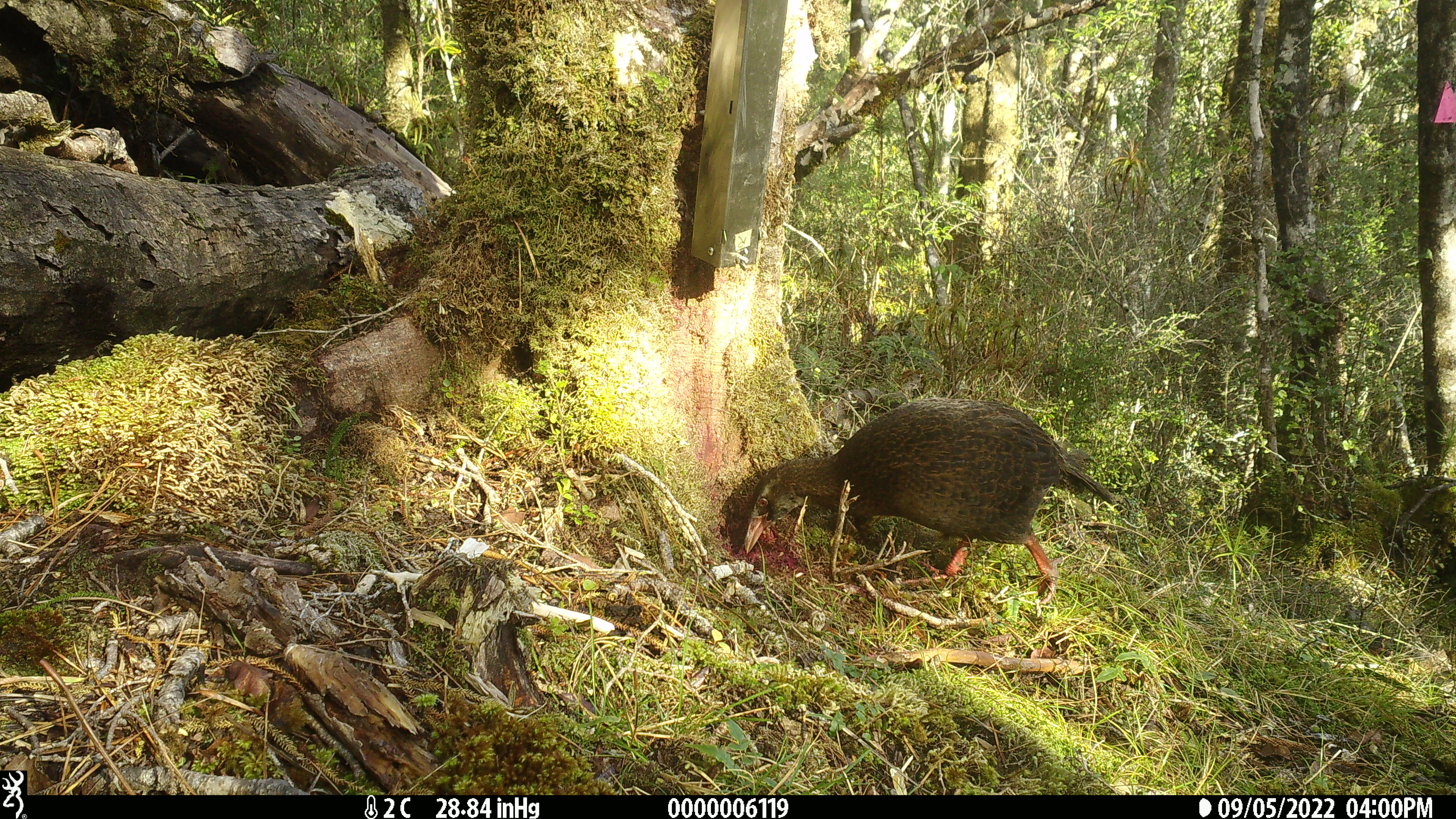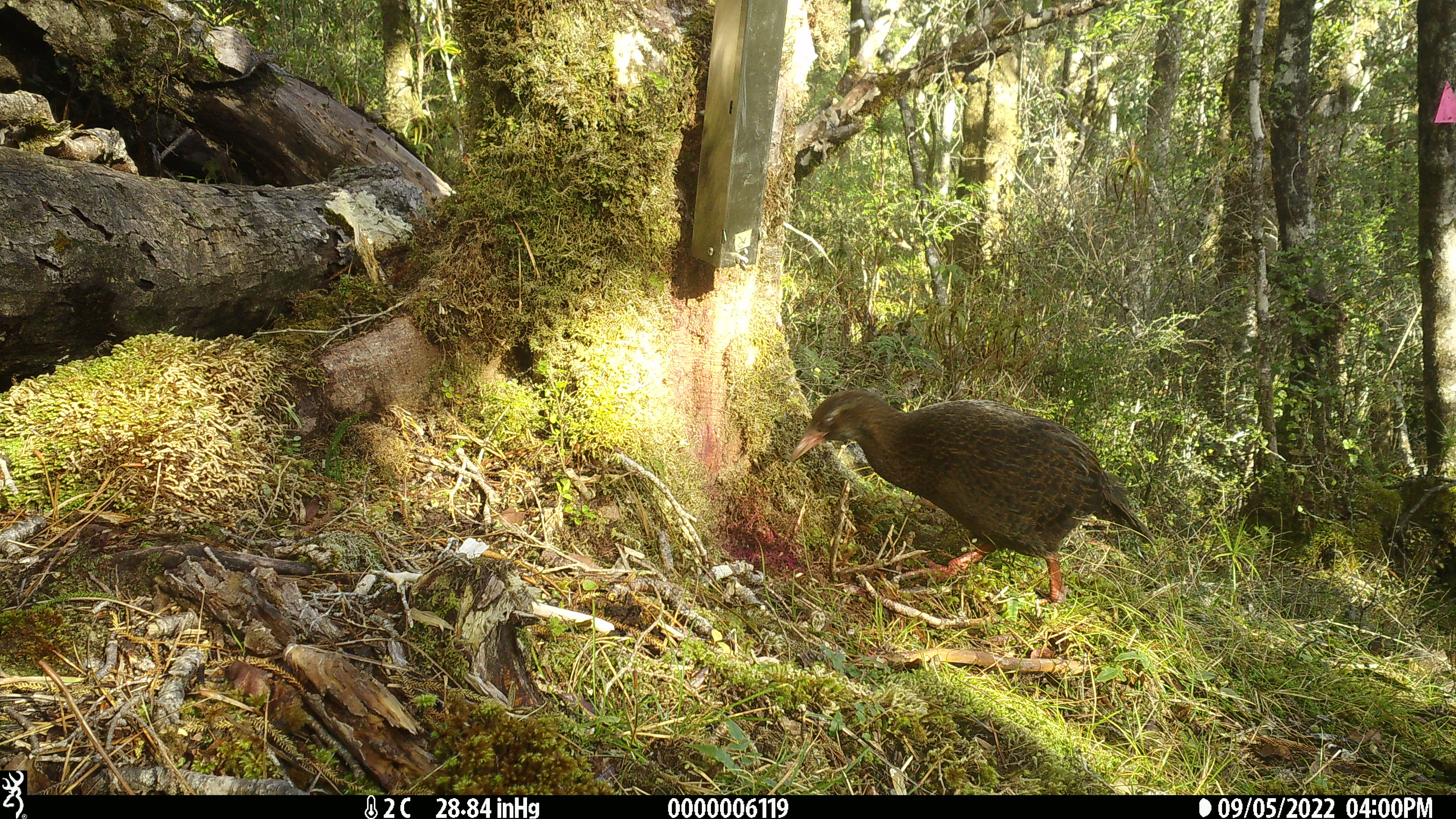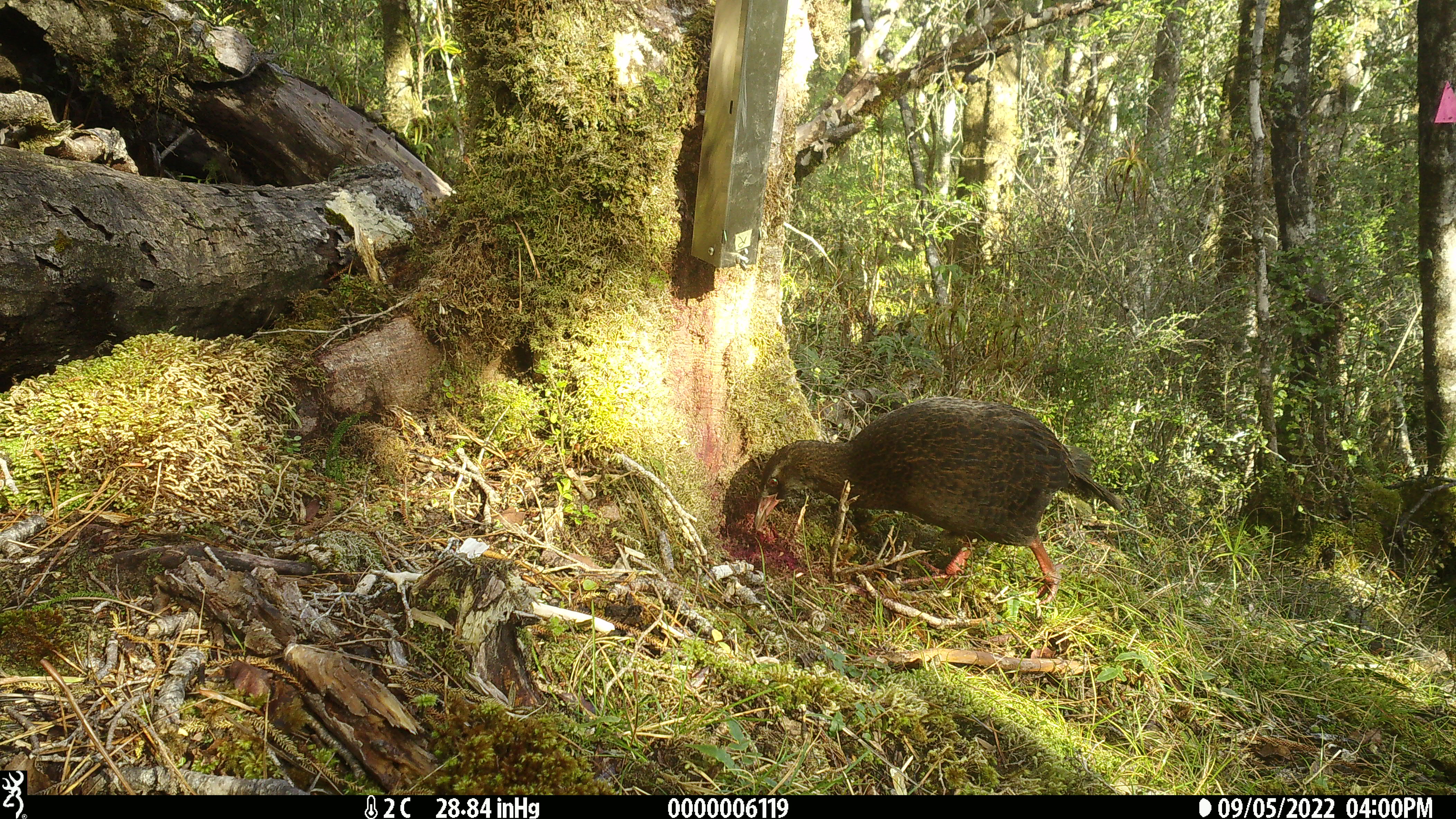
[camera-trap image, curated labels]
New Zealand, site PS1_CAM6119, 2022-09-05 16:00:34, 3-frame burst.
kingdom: Animalia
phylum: Chordata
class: Aves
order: Gruiformes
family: Rallidae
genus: Gallirallus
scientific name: Gallirallus australis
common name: weka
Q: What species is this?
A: Weka (Gallirallus australis).